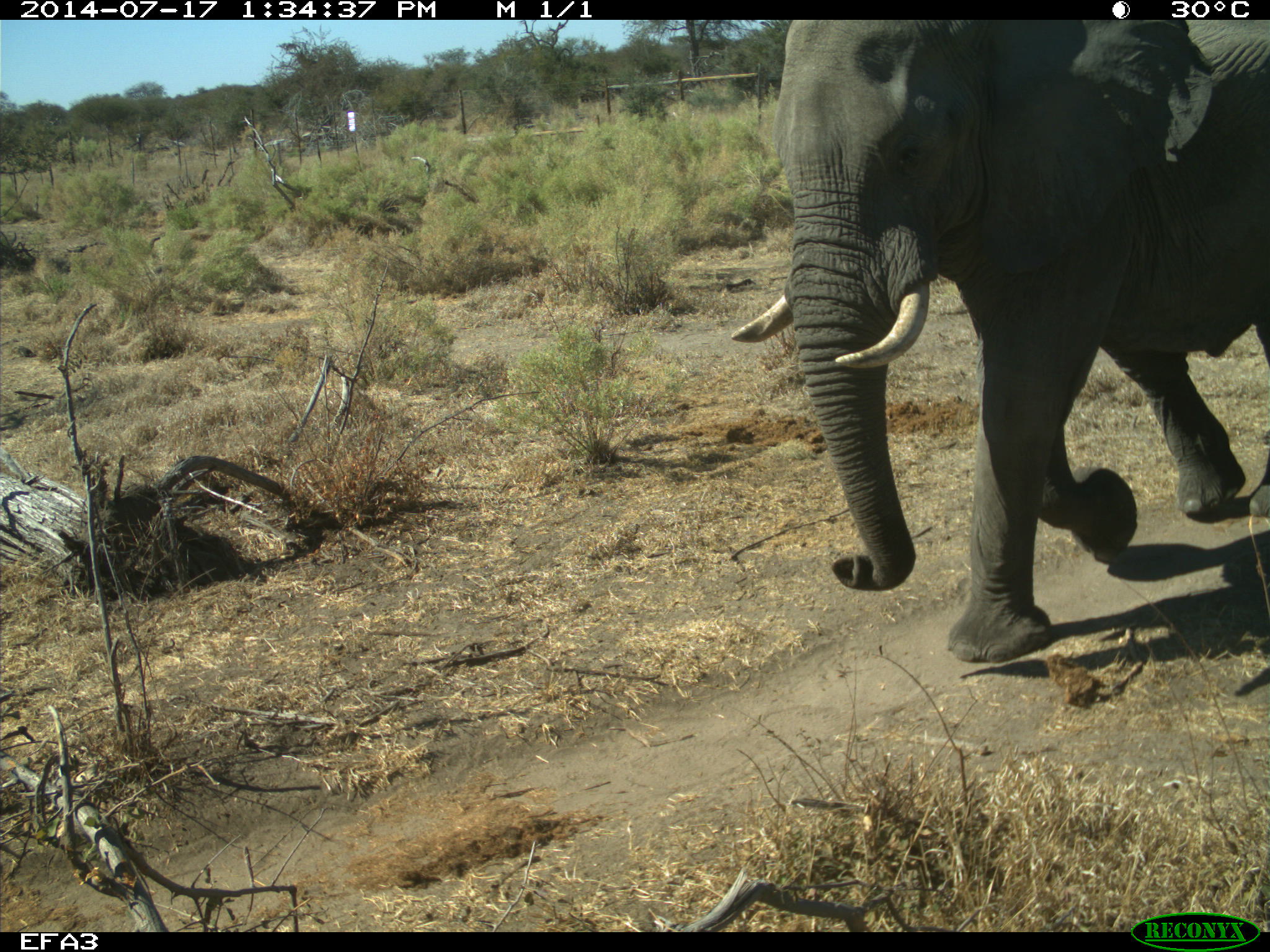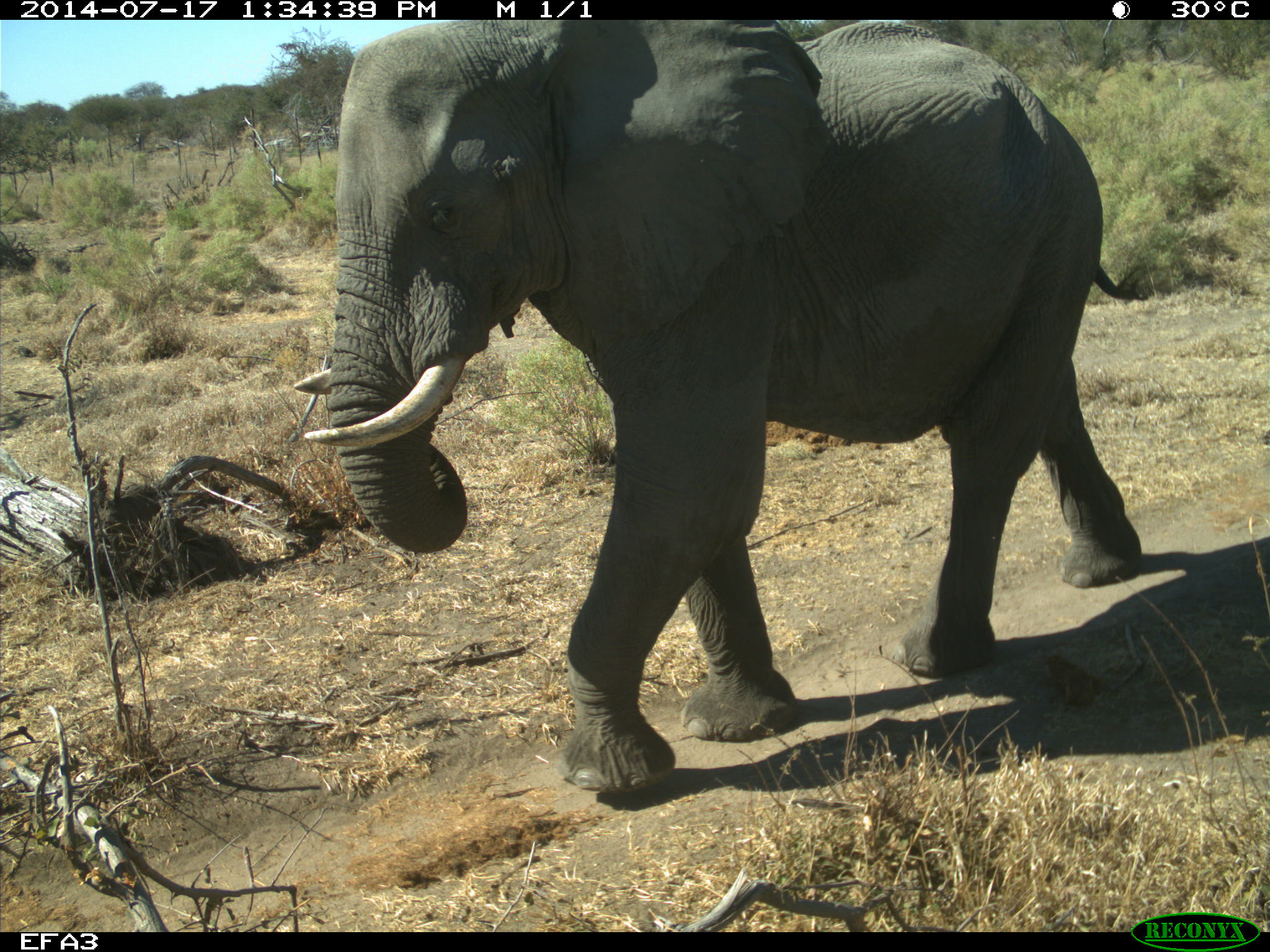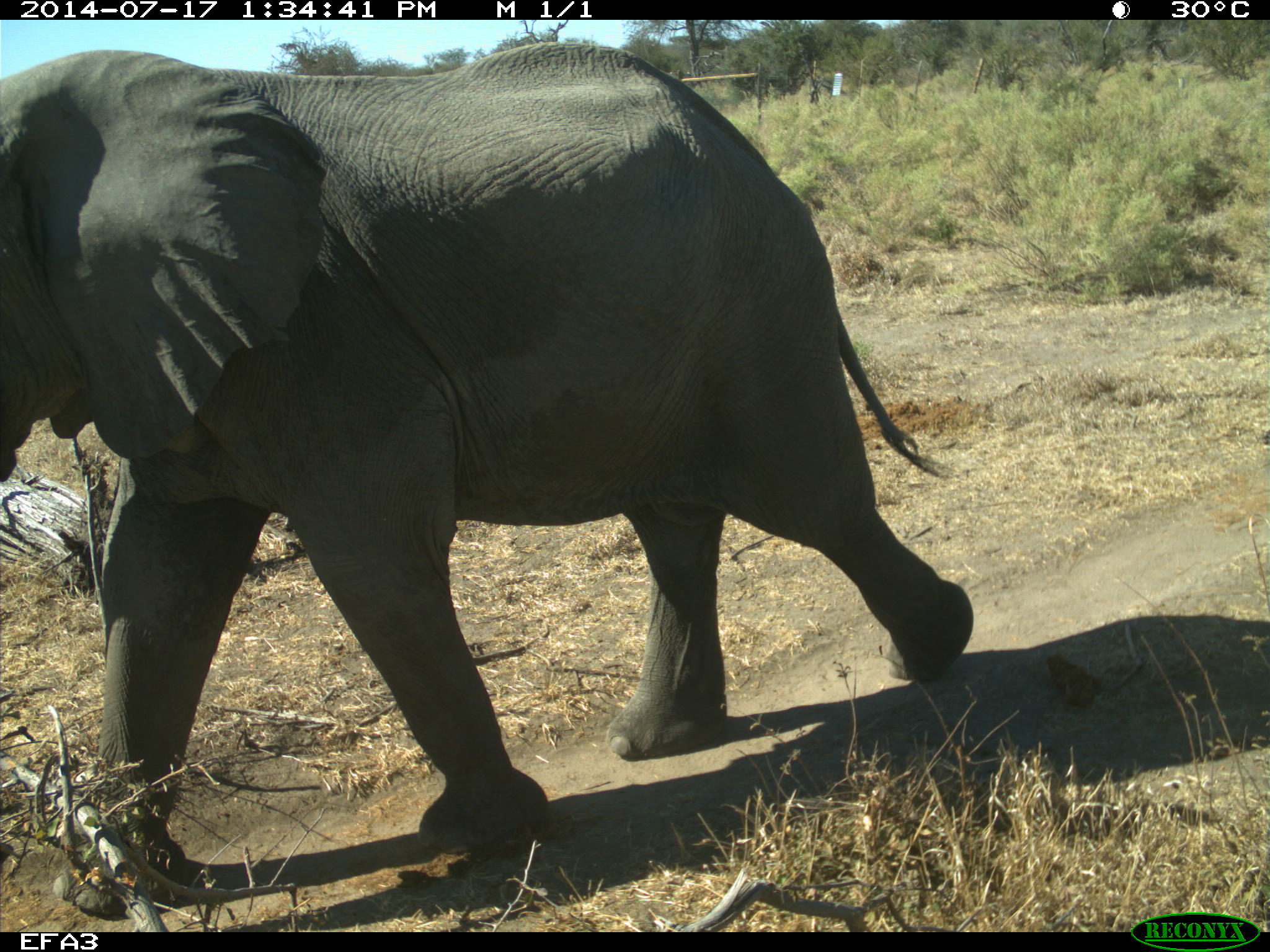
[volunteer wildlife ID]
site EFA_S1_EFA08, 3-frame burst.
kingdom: Animalia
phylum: Chordata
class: Mammalia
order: Proboscidea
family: Elephantidae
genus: Loxodonta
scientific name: Loxodonta africana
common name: african bush elephant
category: elephant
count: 1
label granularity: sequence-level